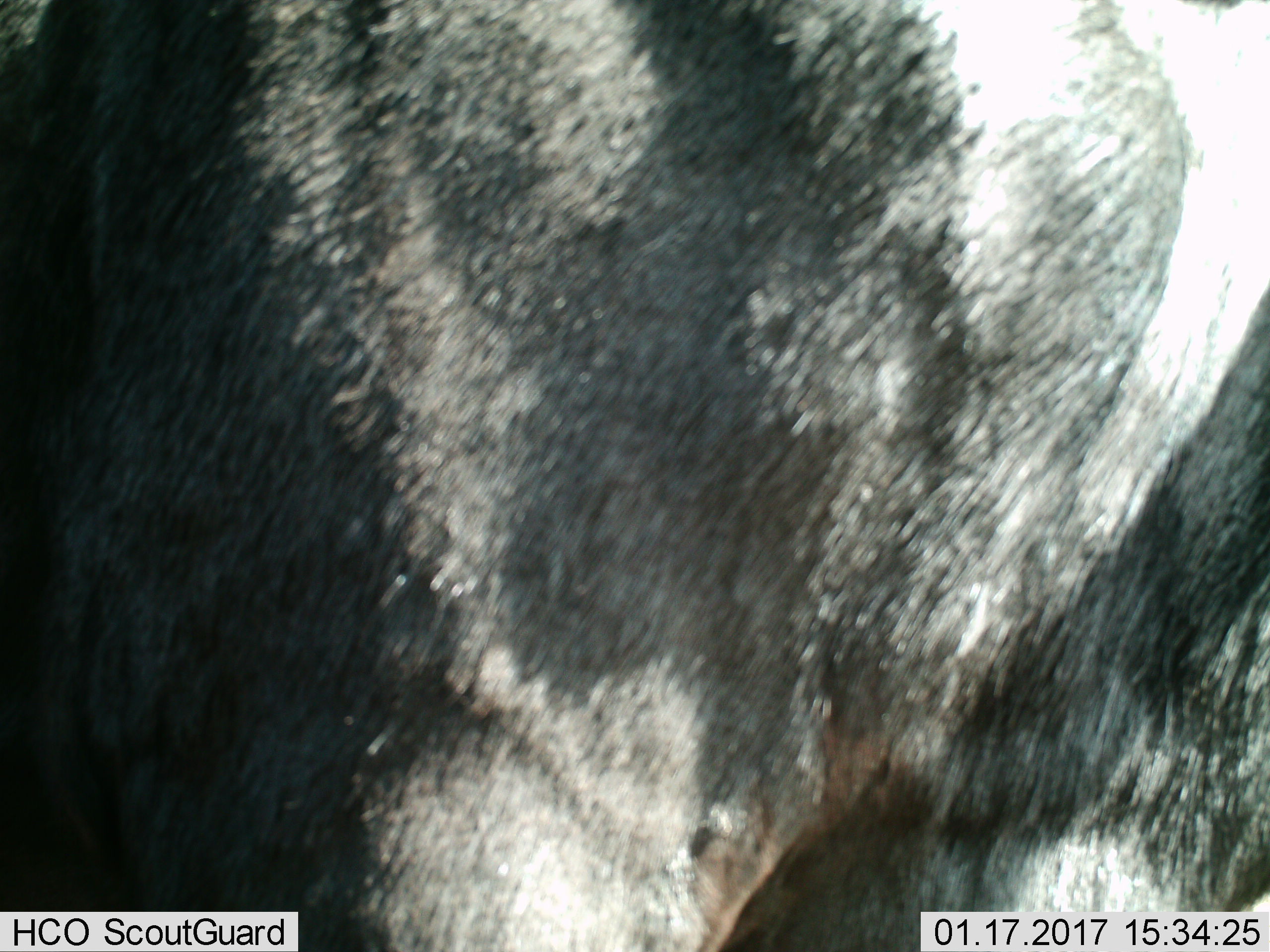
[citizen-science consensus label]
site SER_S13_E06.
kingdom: Animalia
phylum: Chordata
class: Mammalia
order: Artiodactyla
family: Bovidae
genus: Connochaetes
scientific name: Connochaetes taurinus taurinus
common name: blue wildebeest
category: wildebeestblue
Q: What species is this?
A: Wildebeestblue (blue wildebeest) (Connochaetes taurinus taurinus).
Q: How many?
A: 1.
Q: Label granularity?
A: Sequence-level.